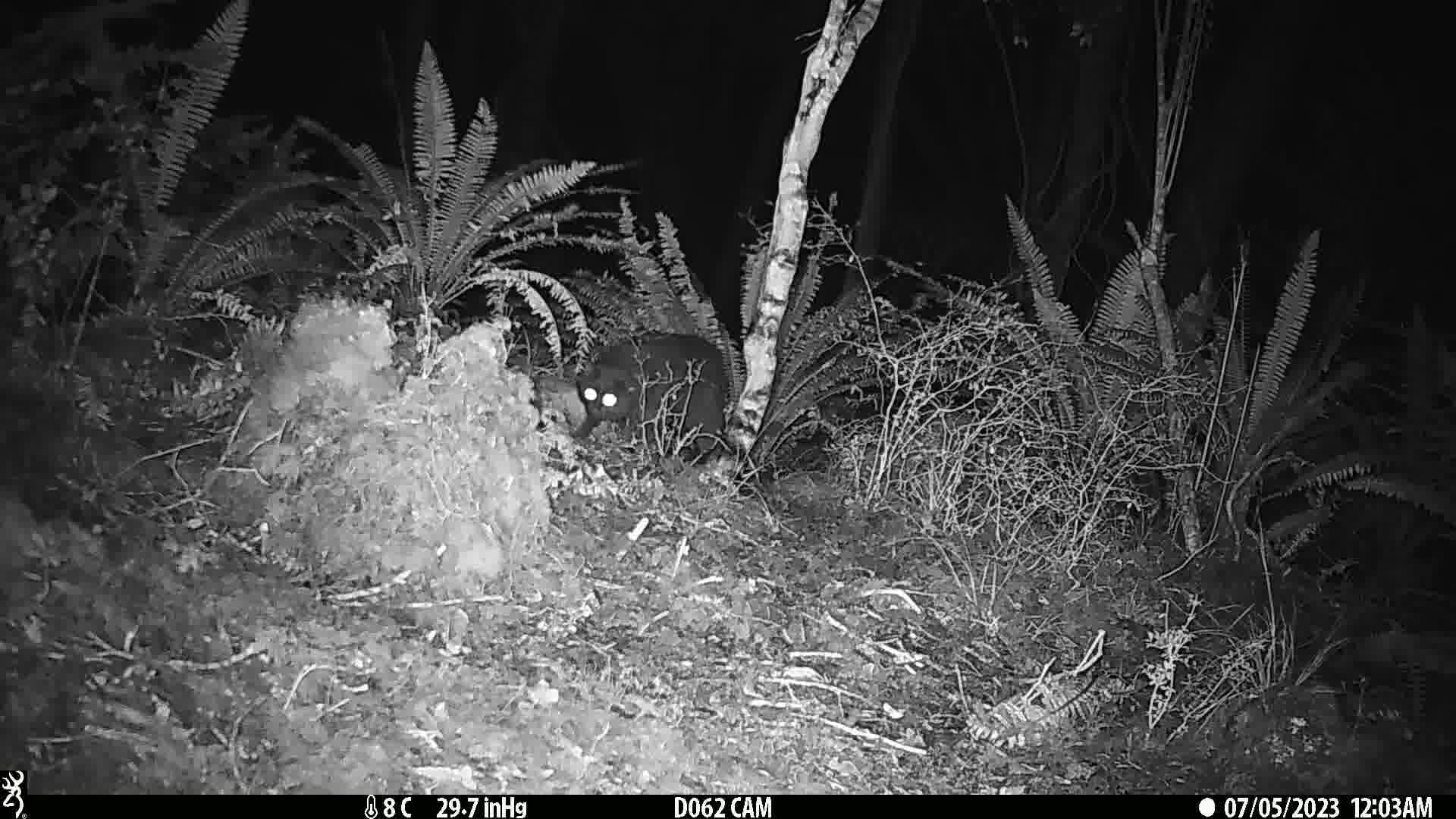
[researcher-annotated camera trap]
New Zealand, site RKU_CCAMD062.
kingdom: Animalia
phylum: Chordata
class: Mammalia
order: Carnivora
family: Felidae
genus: Felis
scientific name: Felis catus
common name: domestic cat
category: cat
Cat (domestic cat) (Felis catus).